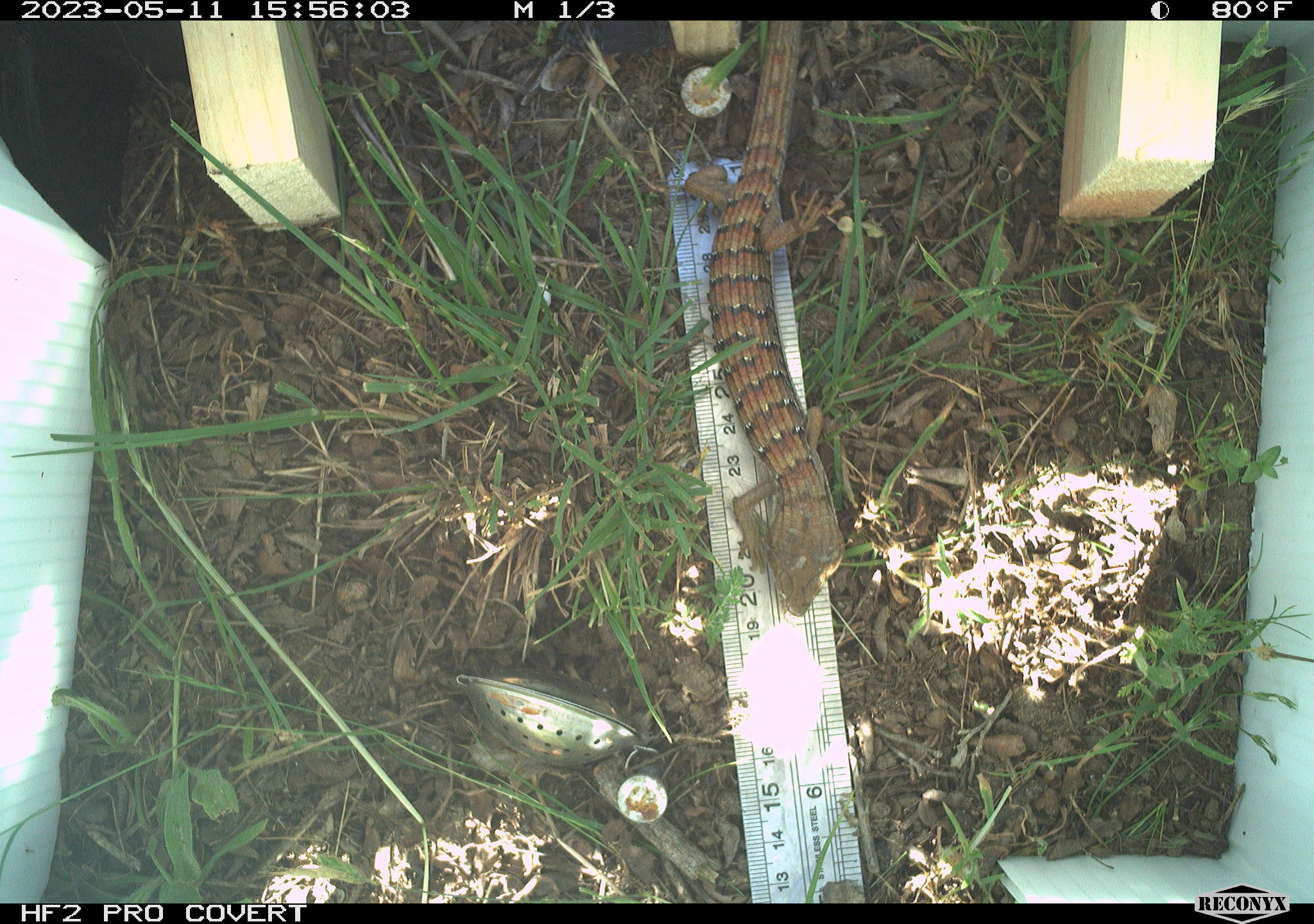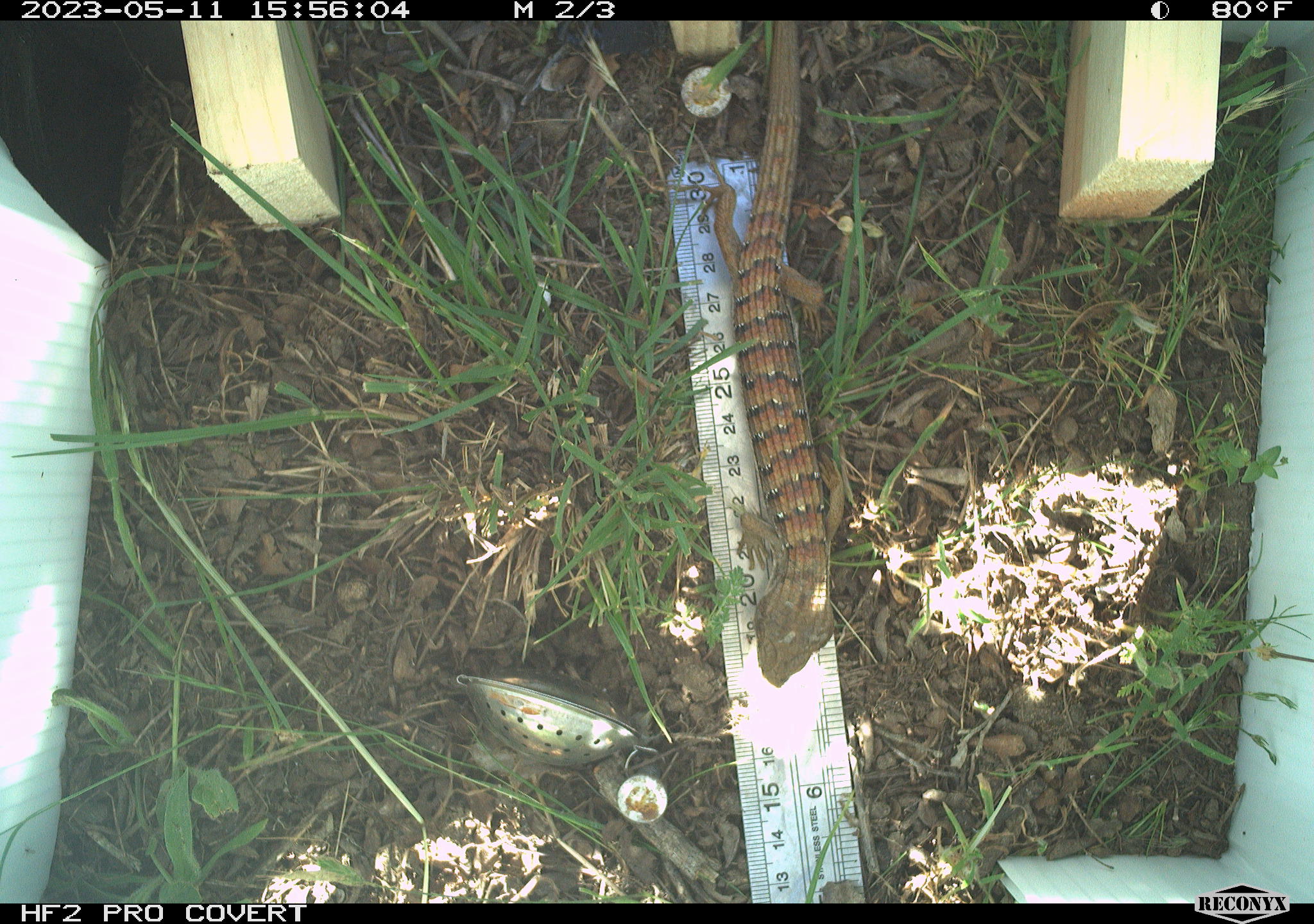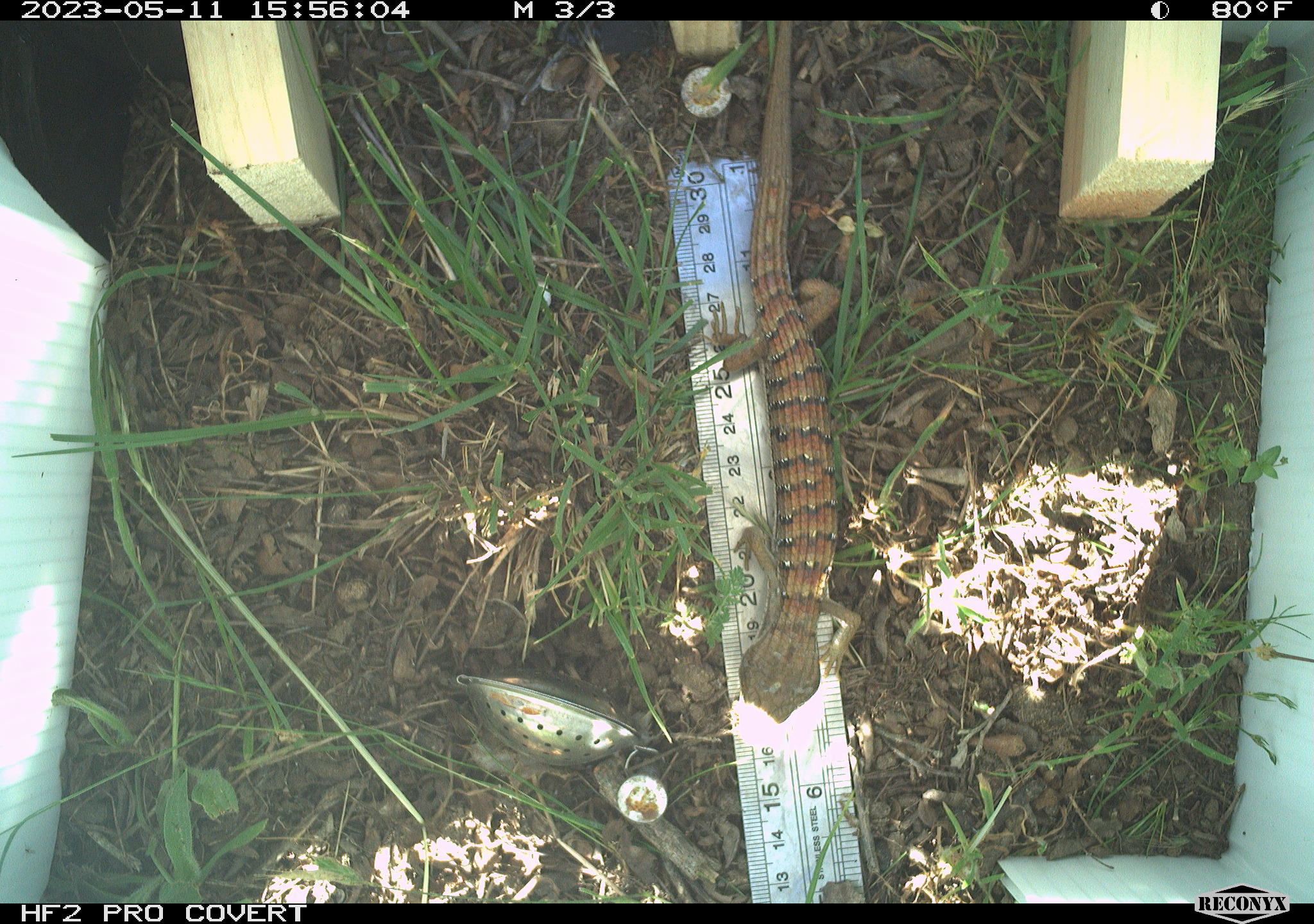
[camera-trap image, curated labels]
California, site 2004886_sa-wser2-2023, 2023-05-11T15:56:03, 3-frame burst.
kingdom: Animalia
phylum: Chordata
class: Reptilia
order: Squamata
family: Anguidae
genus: Elgaria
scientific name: Elgaria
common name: alligator lizards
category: elgaria species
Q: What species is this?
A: Elgaria species (alligator lizards) (Elgaria).